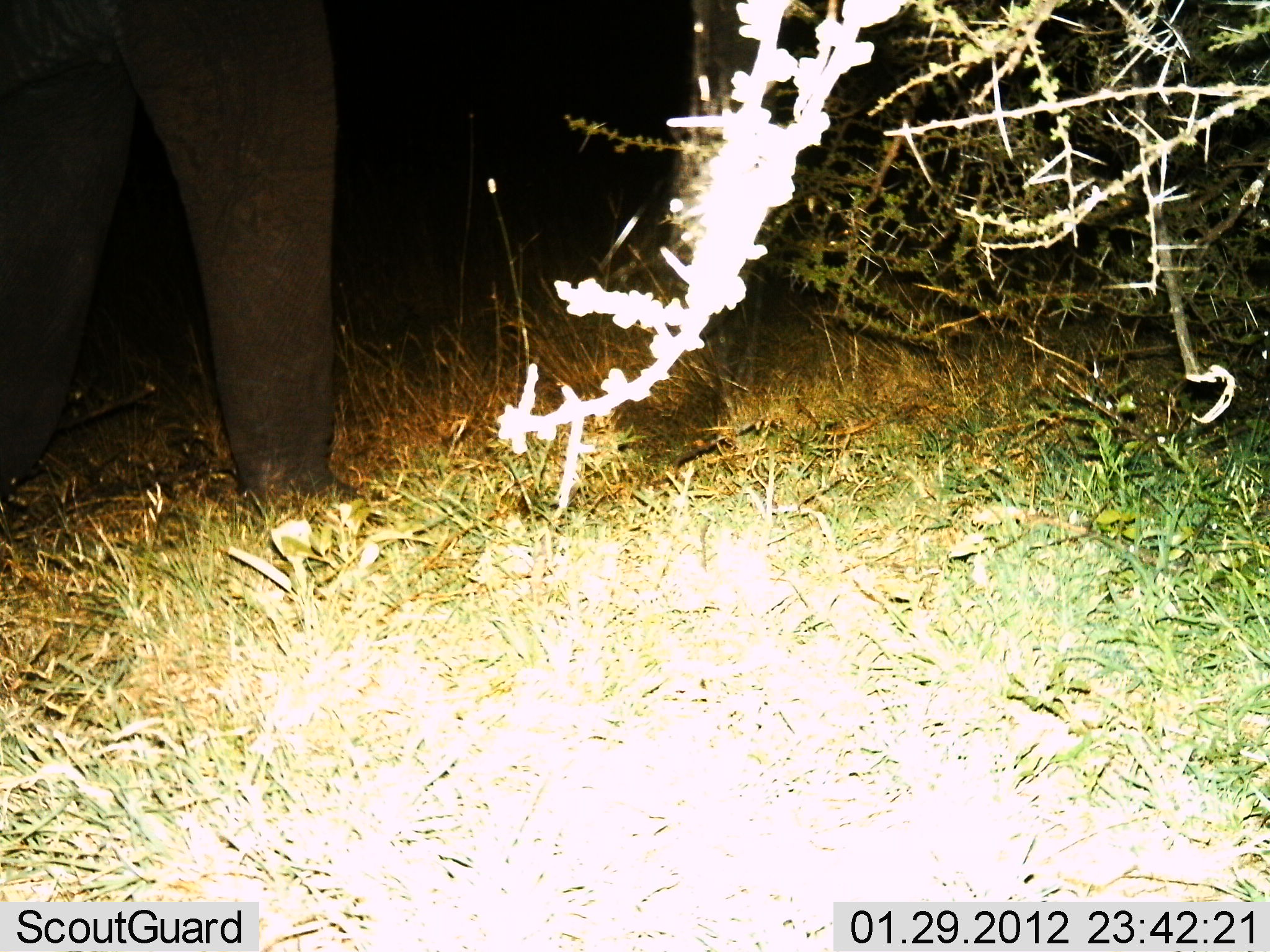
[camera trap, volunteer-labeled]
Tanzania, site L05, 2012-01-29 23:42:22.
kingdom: Animalia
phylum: Chordata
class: Mammalia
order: Proboscidea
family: Elephantidae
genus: Loxodonta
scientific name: Loxodonta africana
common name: african bush elephant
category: elephant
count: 1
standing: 76%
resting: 0%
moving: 24%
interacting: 0%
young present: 0%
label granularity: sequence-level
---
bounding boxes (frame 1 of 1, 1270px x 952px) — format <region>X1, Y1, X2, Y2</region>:
animal: <region>0, 0, 365, 511</region>